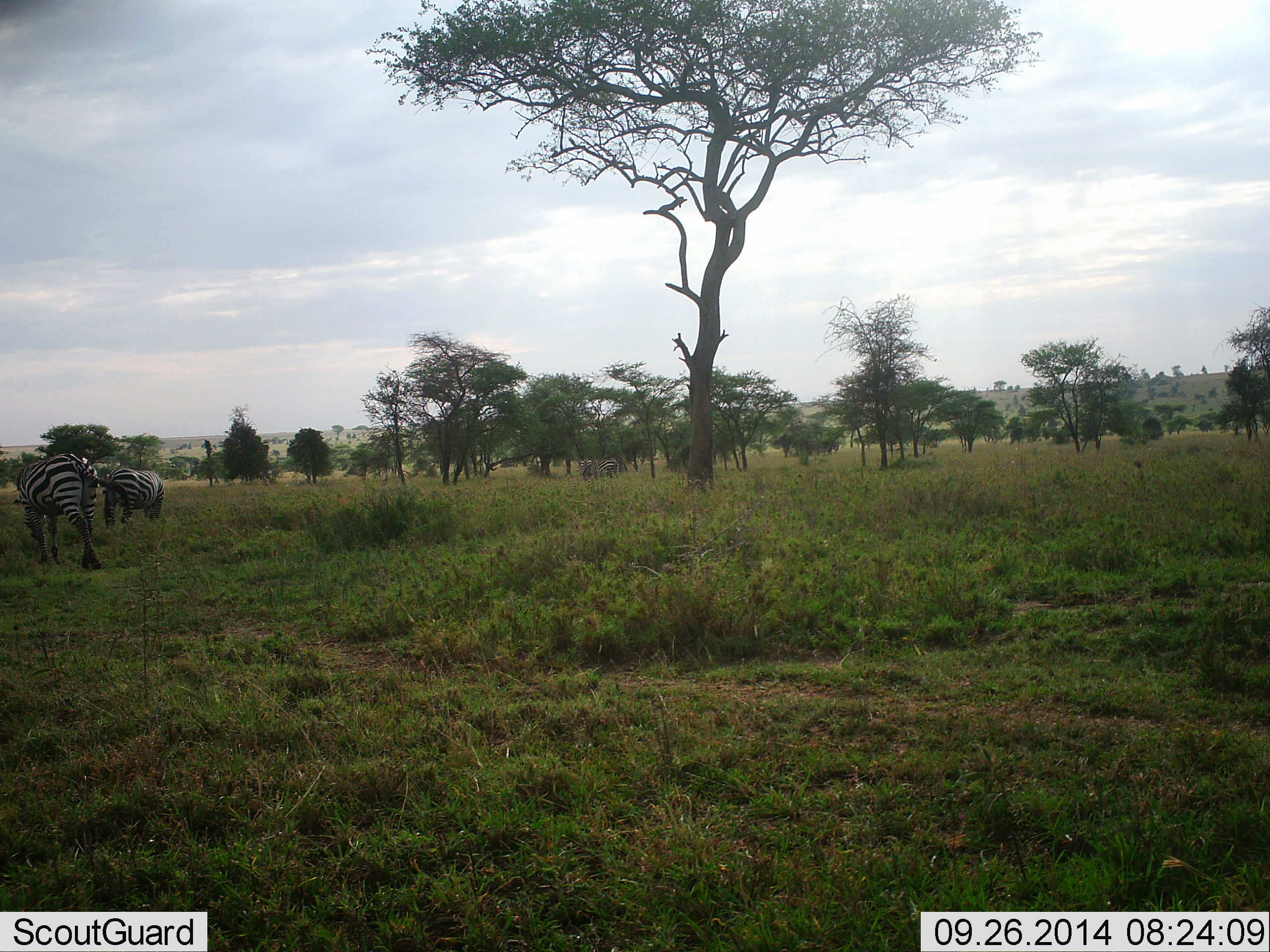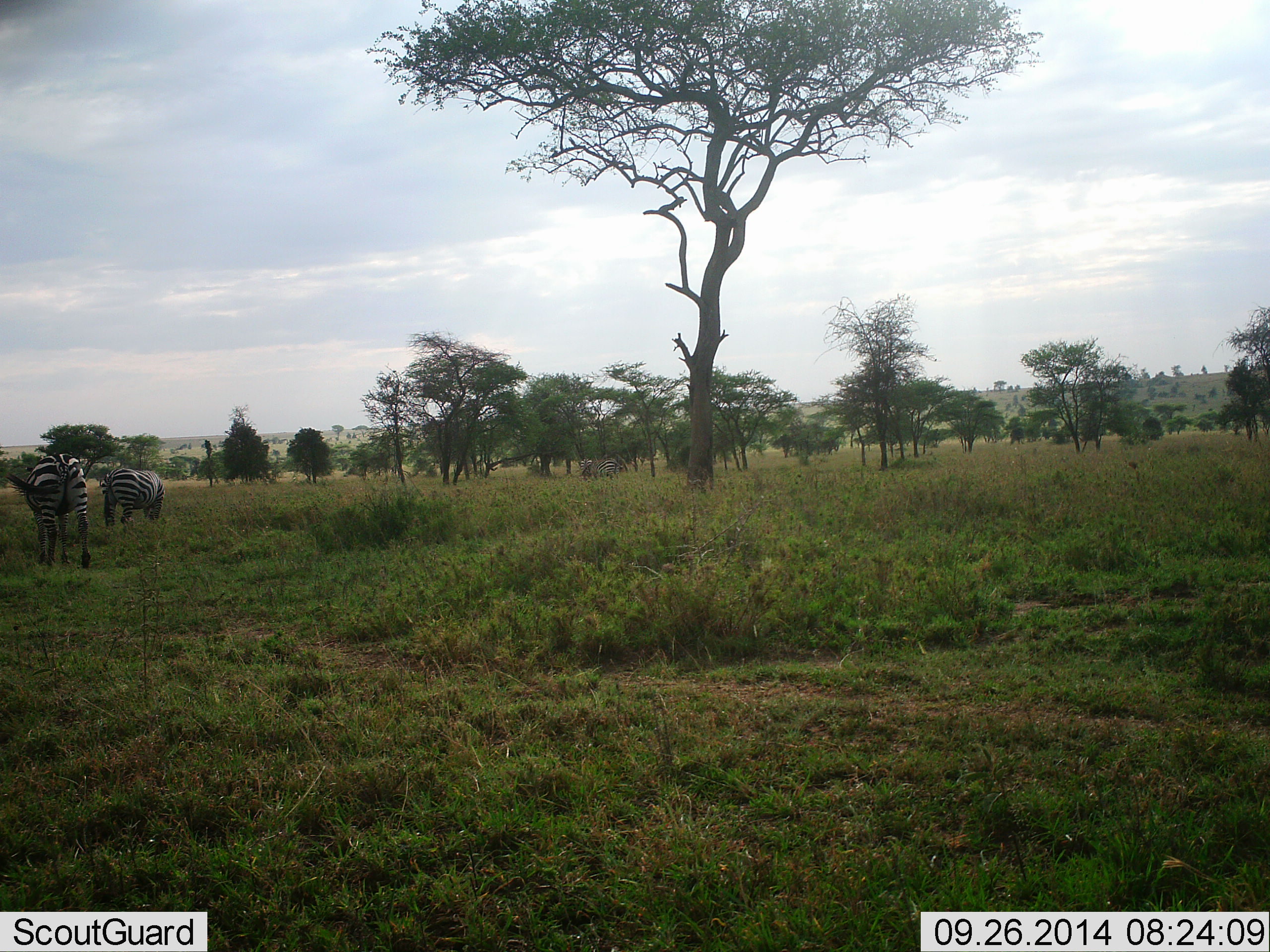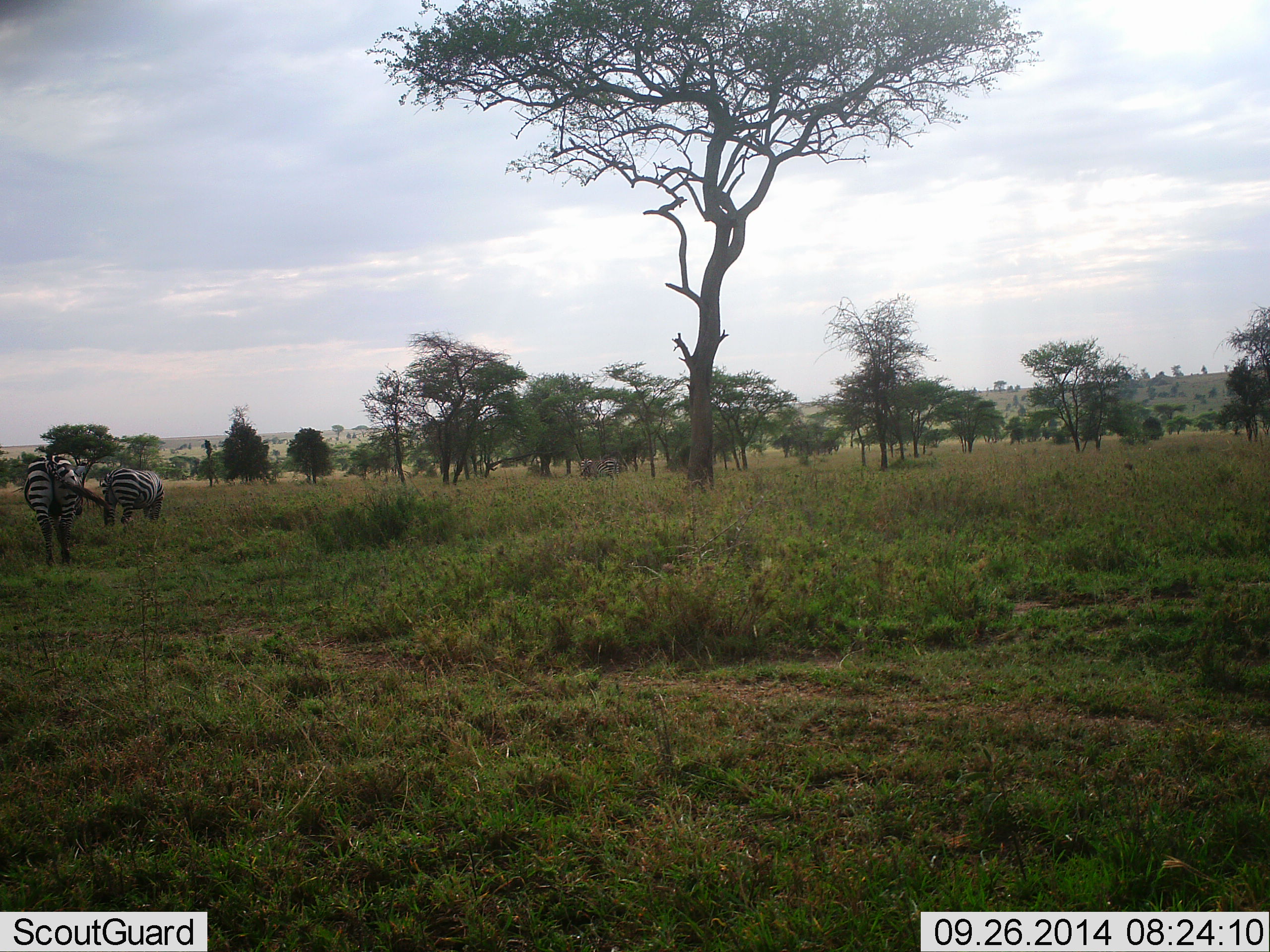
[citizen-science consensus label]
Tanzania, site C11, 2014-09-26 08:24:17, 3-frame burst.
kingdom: Animalia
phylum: Chordata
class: Mammalia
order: Perissodactyla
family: Equidae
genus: Equus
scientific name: Equus quagga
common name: plains zebra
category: zebra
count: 2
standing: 40%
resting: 10%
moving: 10%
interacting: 0%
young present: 0%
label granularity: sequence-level